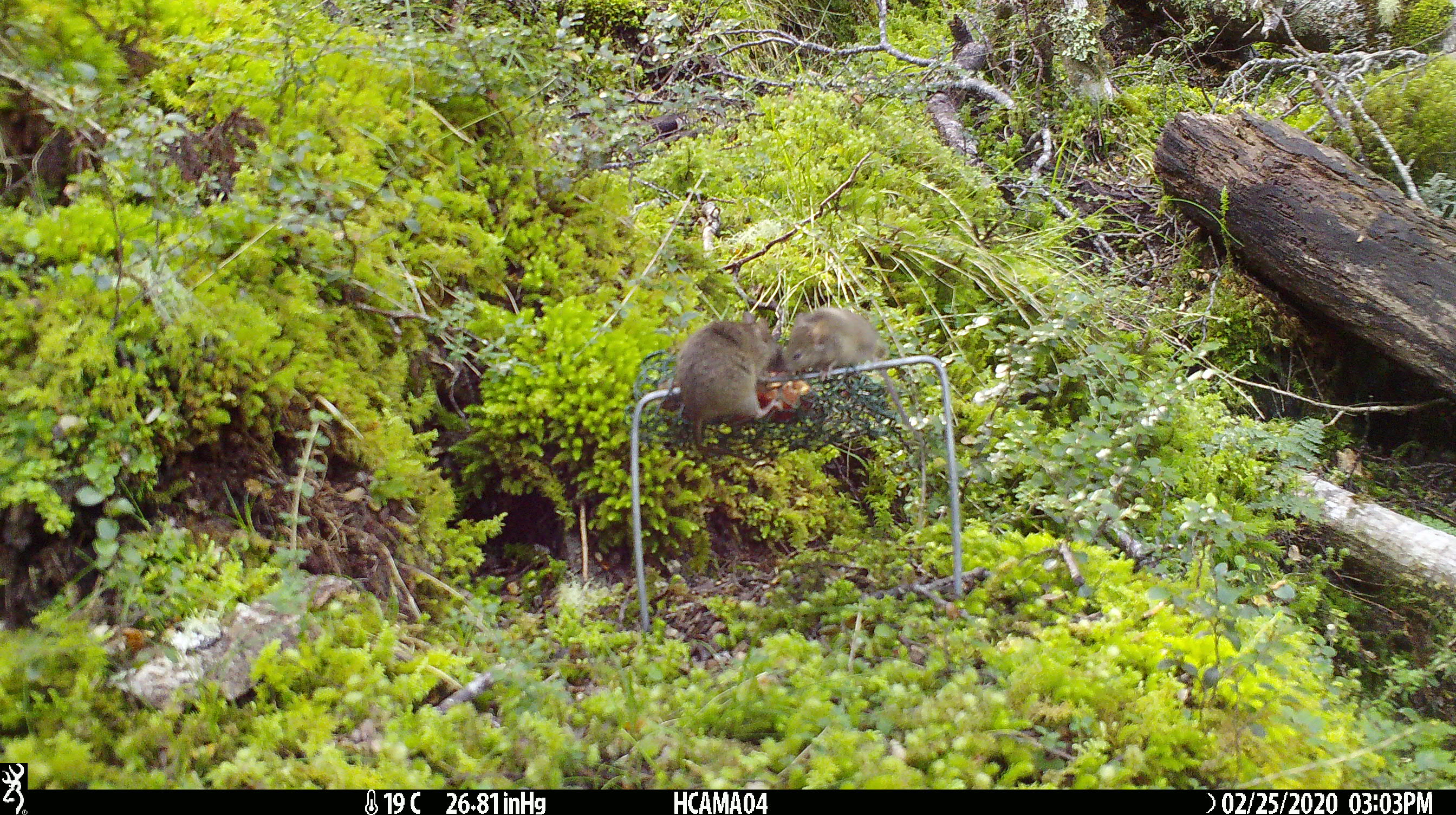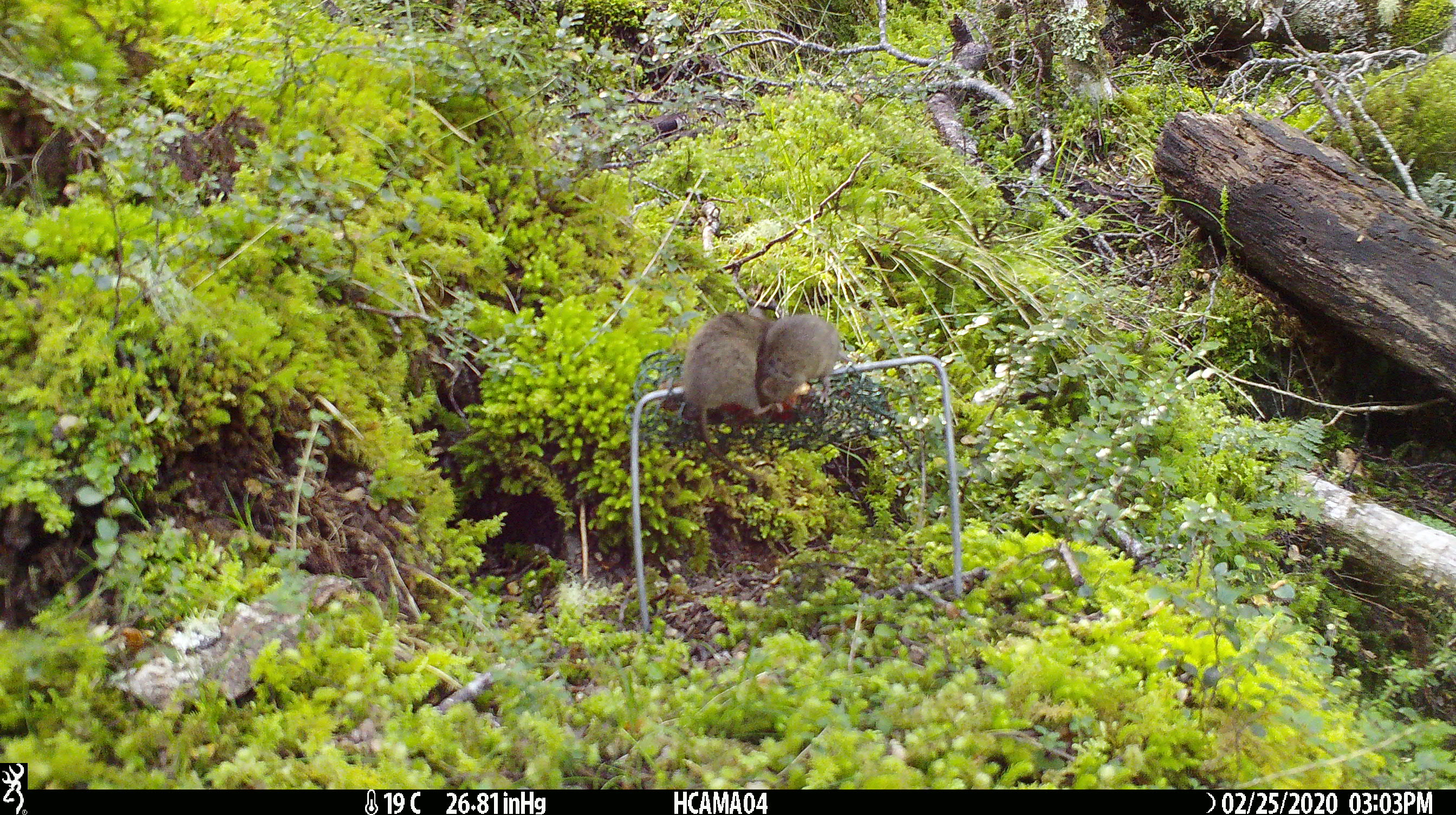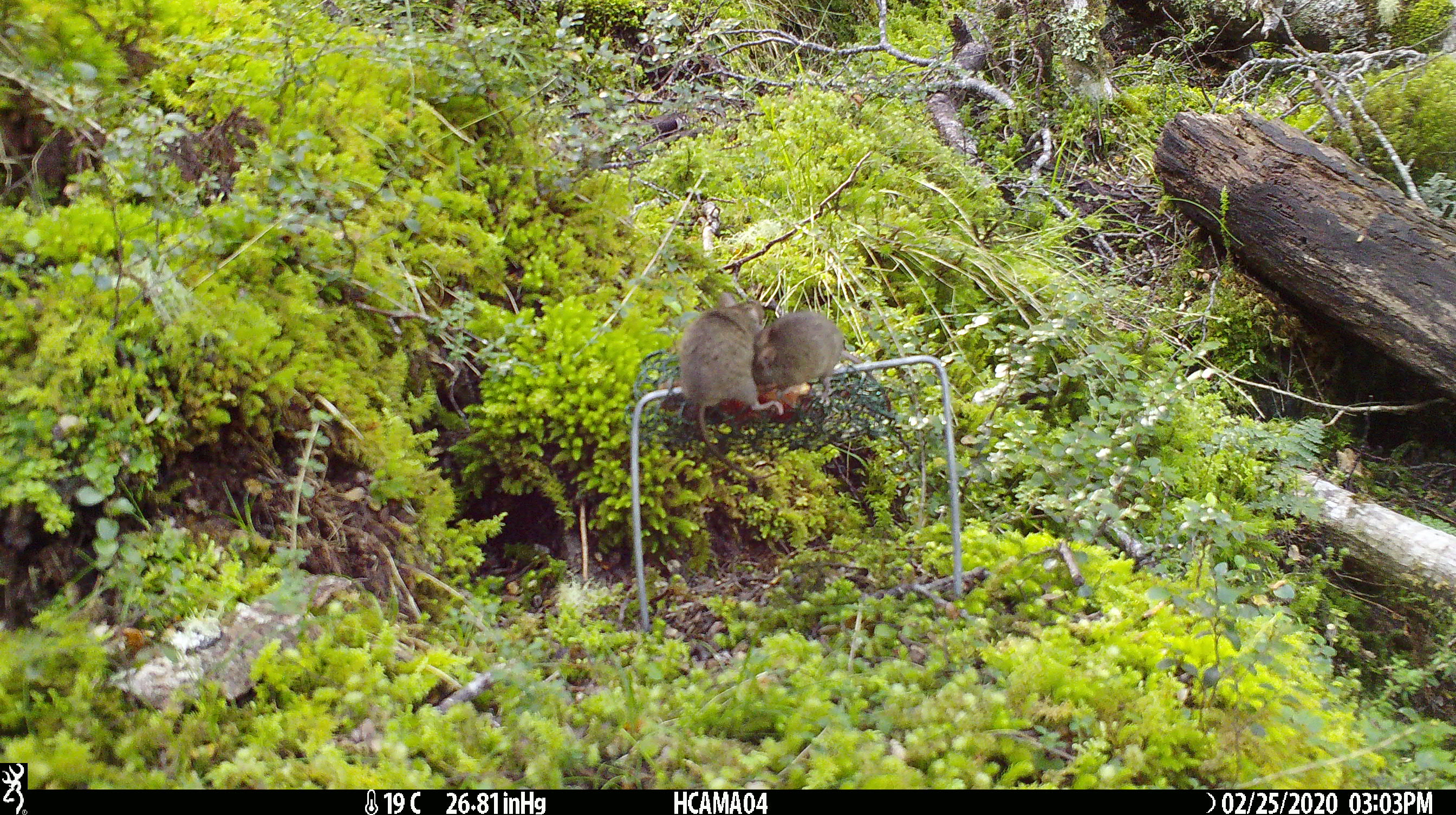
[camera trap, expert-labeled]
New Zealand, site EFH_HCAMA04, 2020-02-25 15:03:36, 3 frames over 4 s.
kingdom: Animalia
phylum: Chordata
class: Mammalia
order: Rodentia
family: Muridae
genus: Mus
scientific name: Mus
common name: mouse